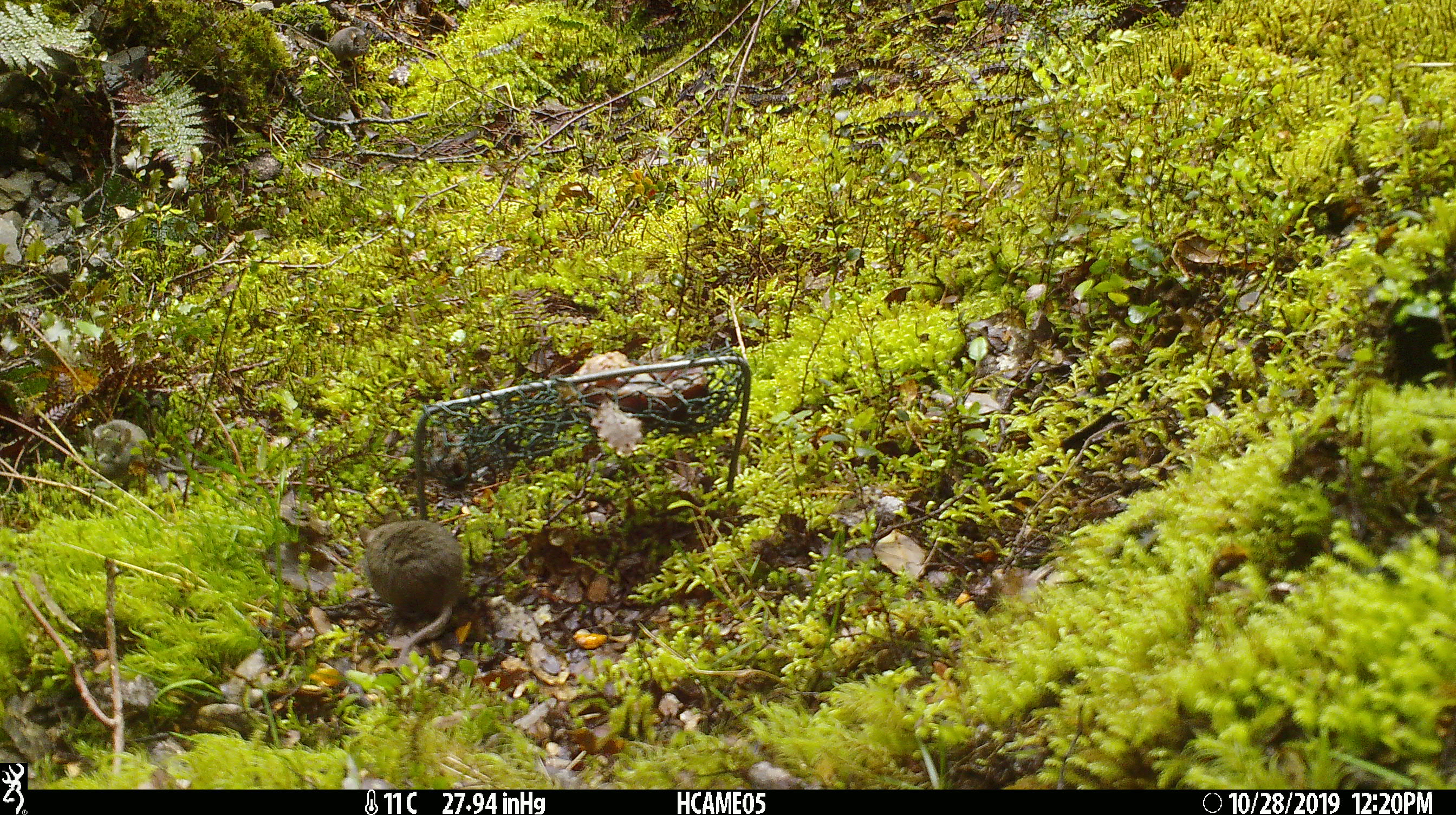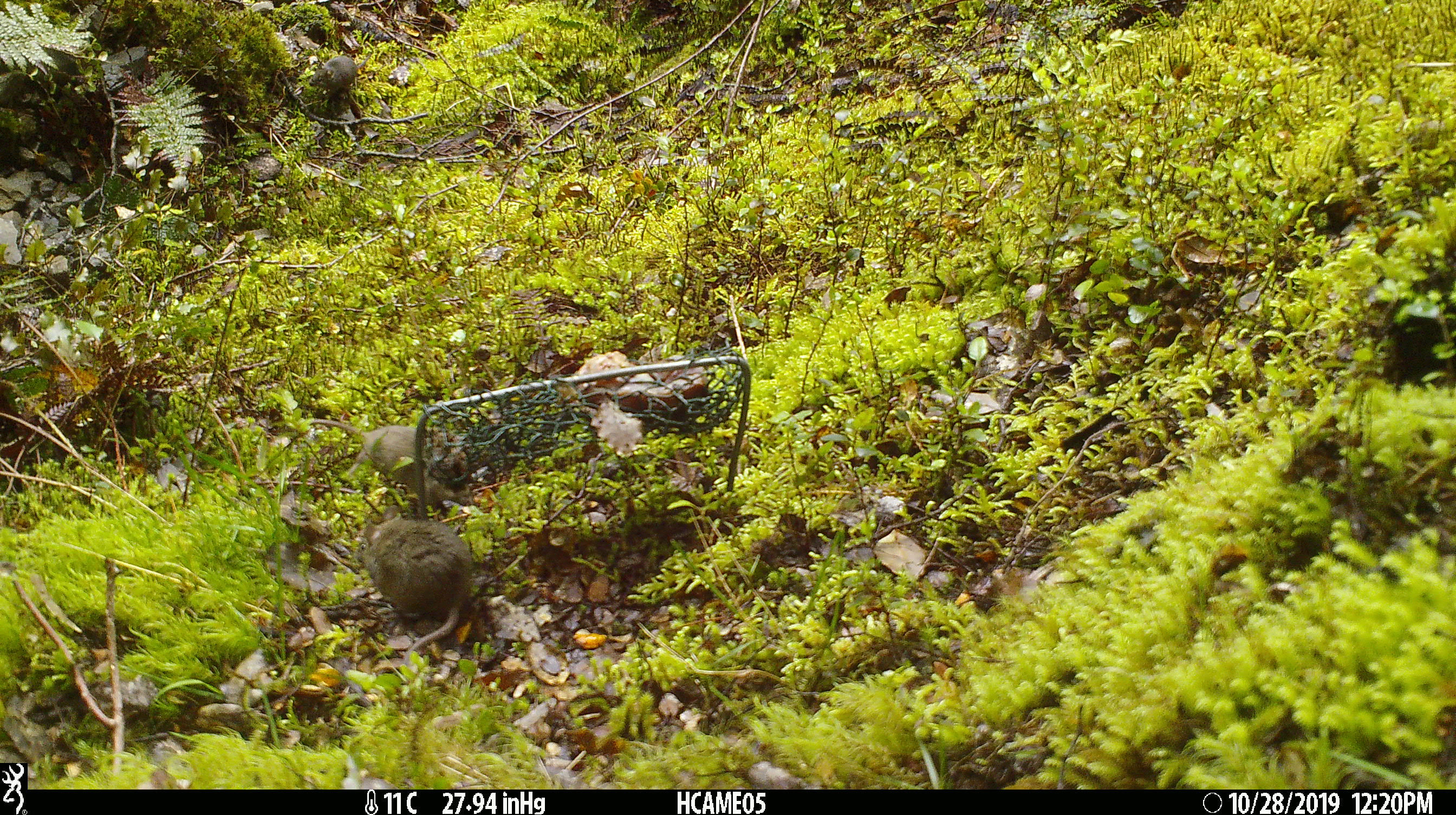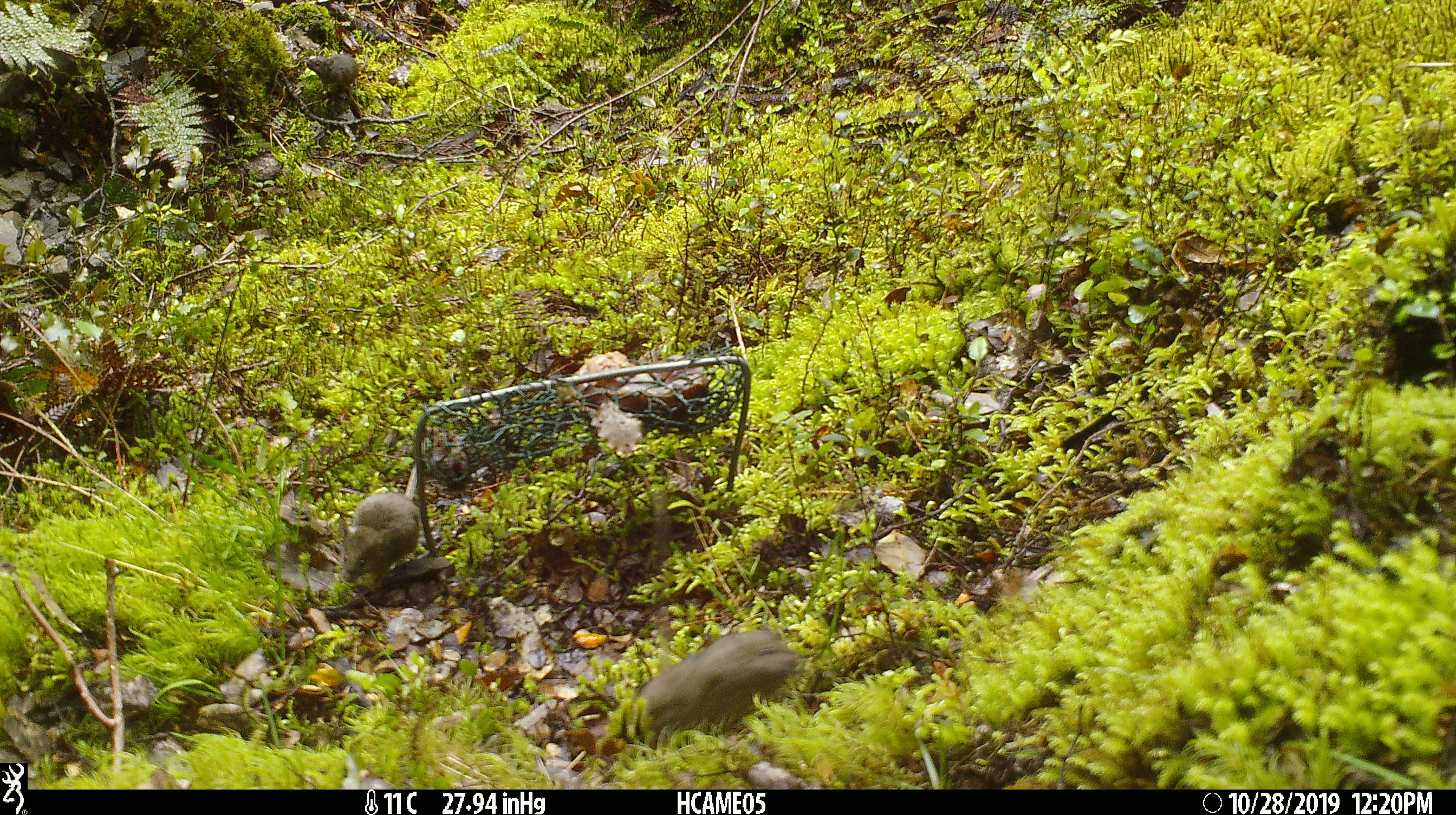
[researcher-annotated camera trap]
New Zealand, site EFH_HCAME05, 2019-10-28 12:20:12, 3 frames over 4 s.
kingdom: Animalia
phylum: Chordata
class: Mammalia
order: Rodentia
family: Muridae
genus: Mus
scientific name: Mus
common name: mouse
Mouse (Mus).